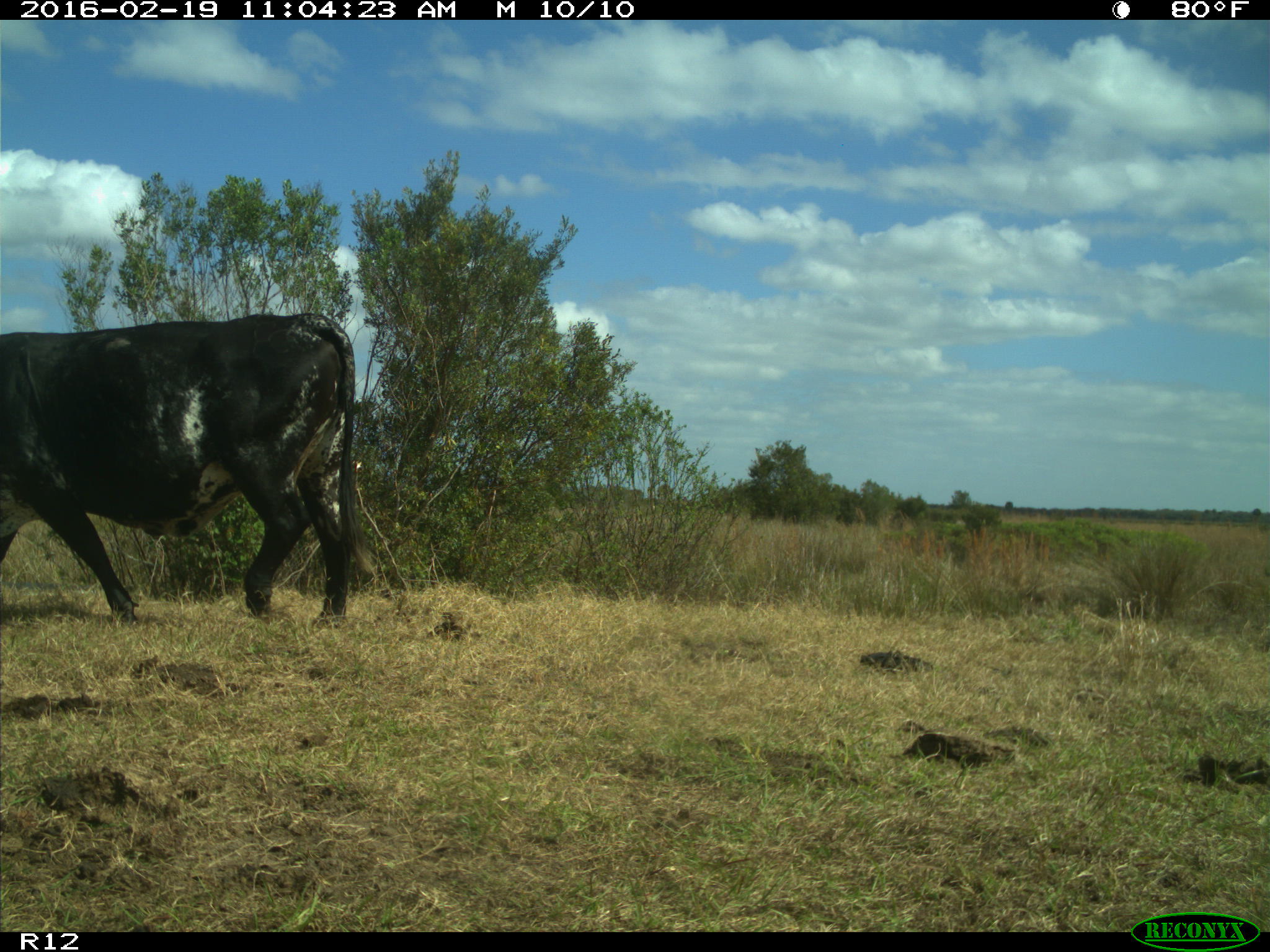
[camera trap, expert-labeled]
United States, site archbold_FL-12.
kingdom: Animalia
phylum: Chordata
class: Mammalia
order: Artiodactyla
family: Bovidae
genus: Bos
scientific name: Bos taurus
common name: domestic cow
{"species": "Bos taurus (domestic cow)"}